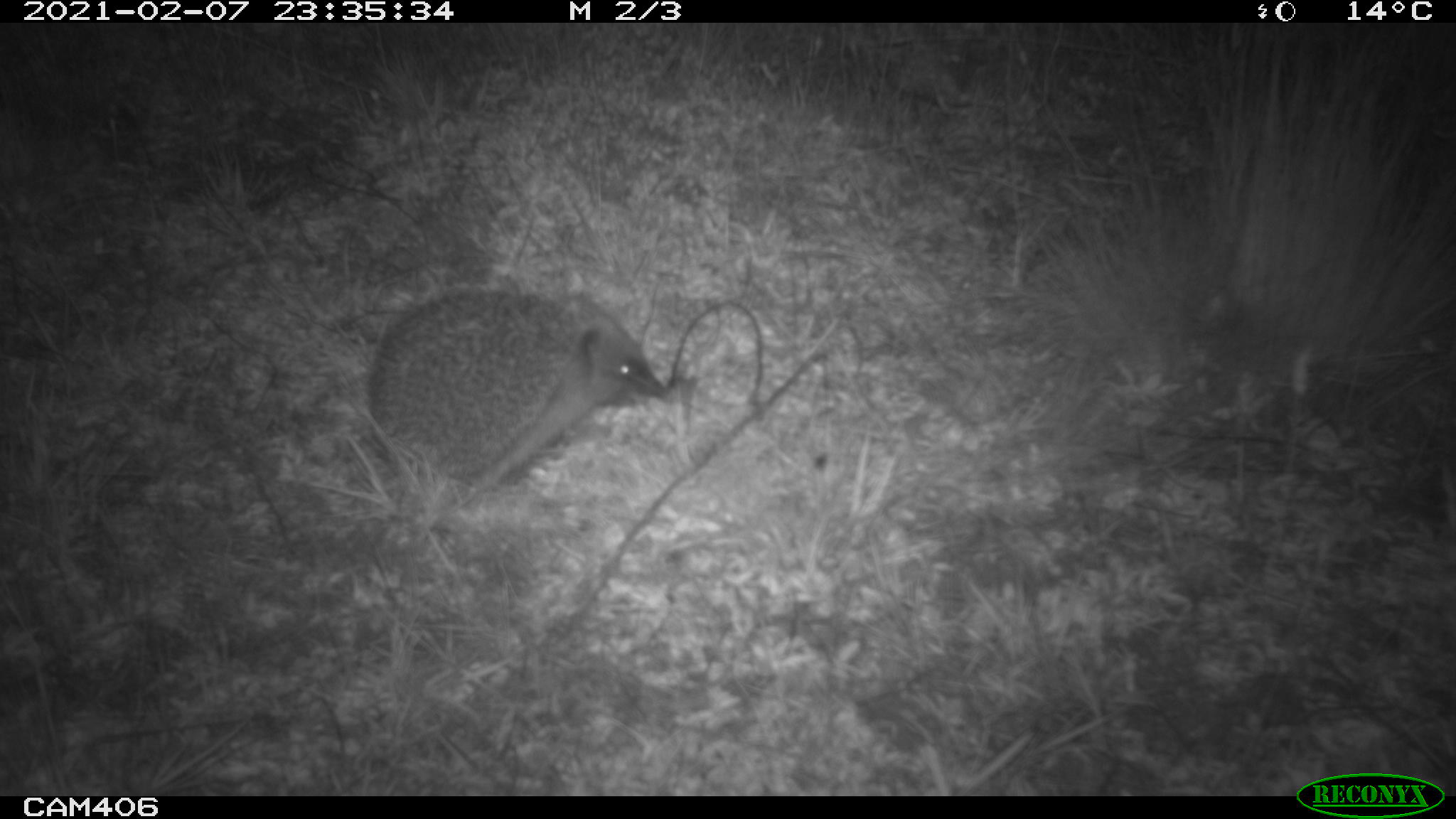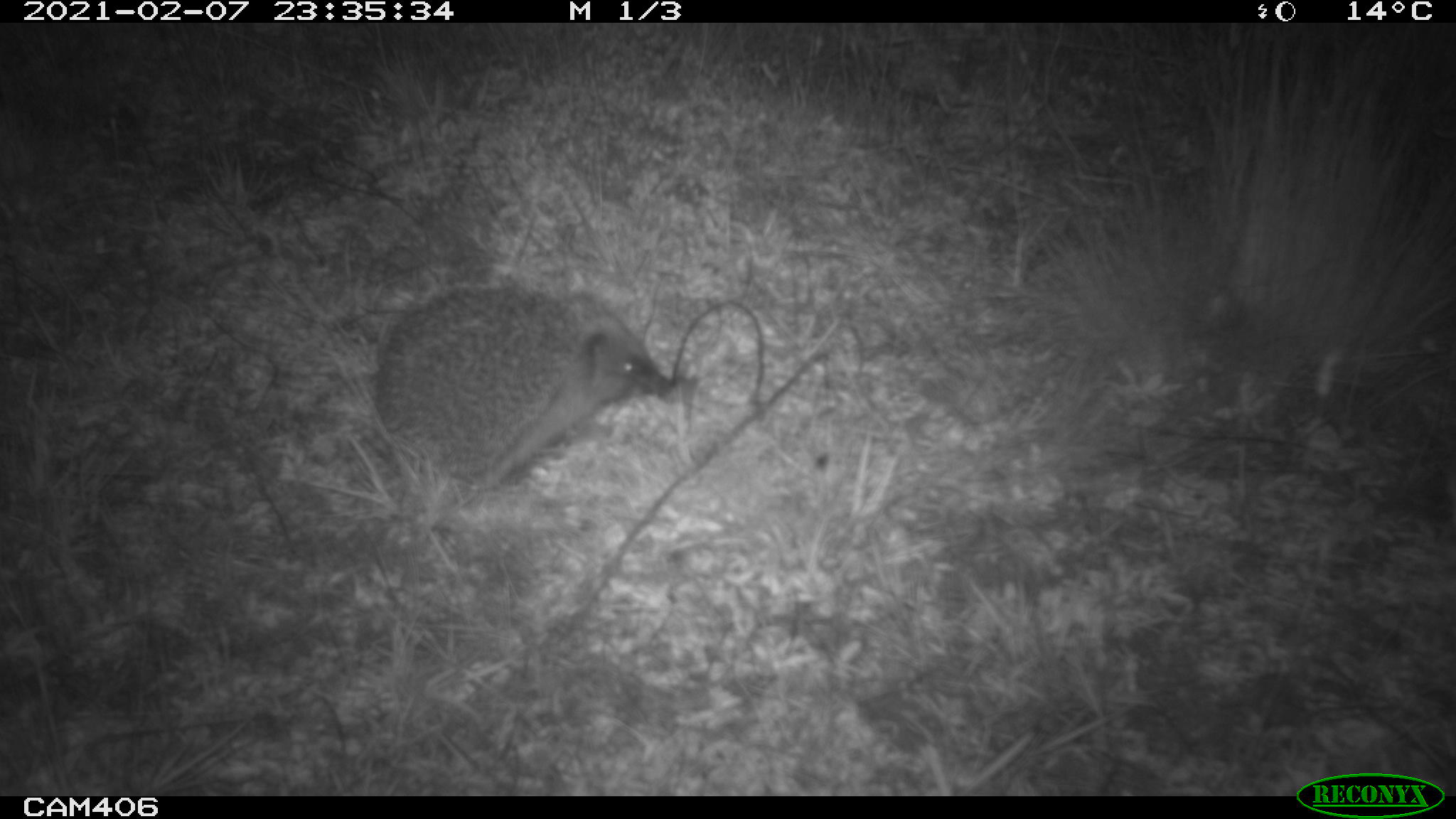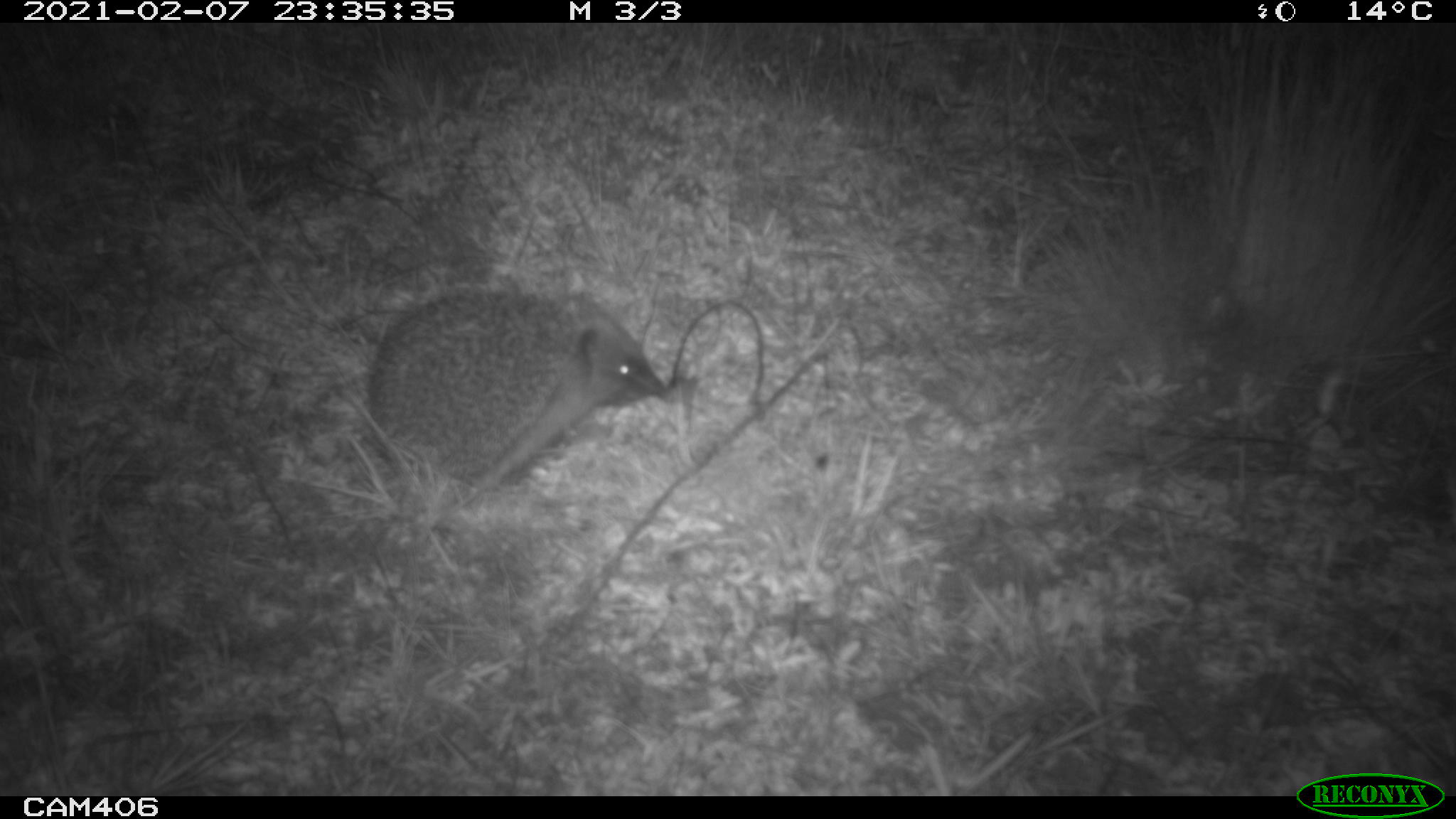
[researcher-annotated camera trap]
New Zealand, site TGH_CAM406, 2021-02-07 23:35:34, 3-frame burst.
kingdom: Animalia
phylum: Chordata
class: Mammalia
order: Eulipotyphla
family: Erinaceidae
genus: Erinaceus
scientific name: Erinaceus europaeus europaeus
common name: european hedgehog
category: hedgehog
Hedgehog (european hedgehog) (Erinaceus europaeus europaeus).